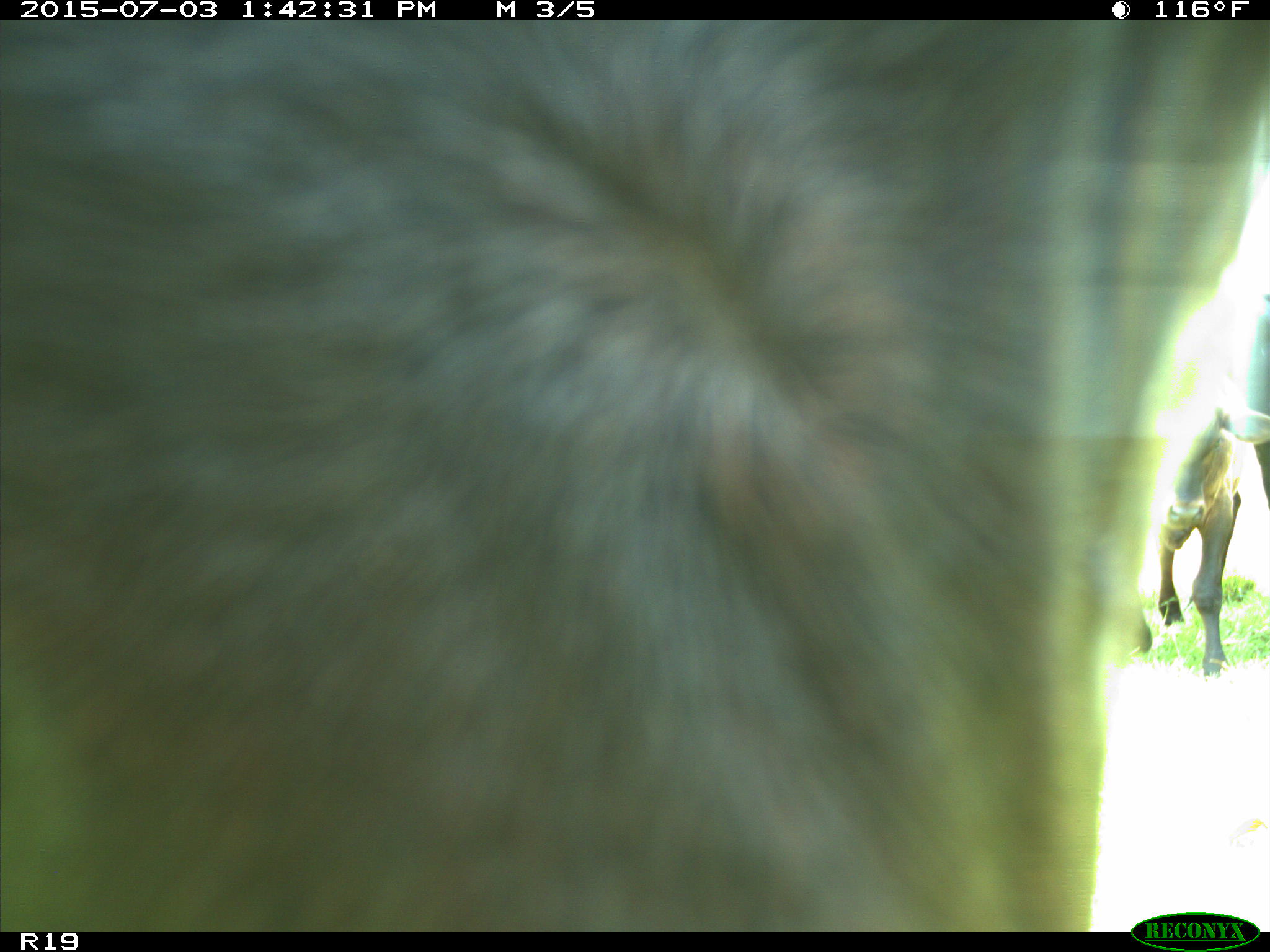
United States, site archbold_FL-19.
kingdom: Animalia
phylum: Chordata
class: Mammalia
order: Artiodactyla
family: Bovidae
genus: Bos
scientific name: Bos taurus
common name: domestic cow